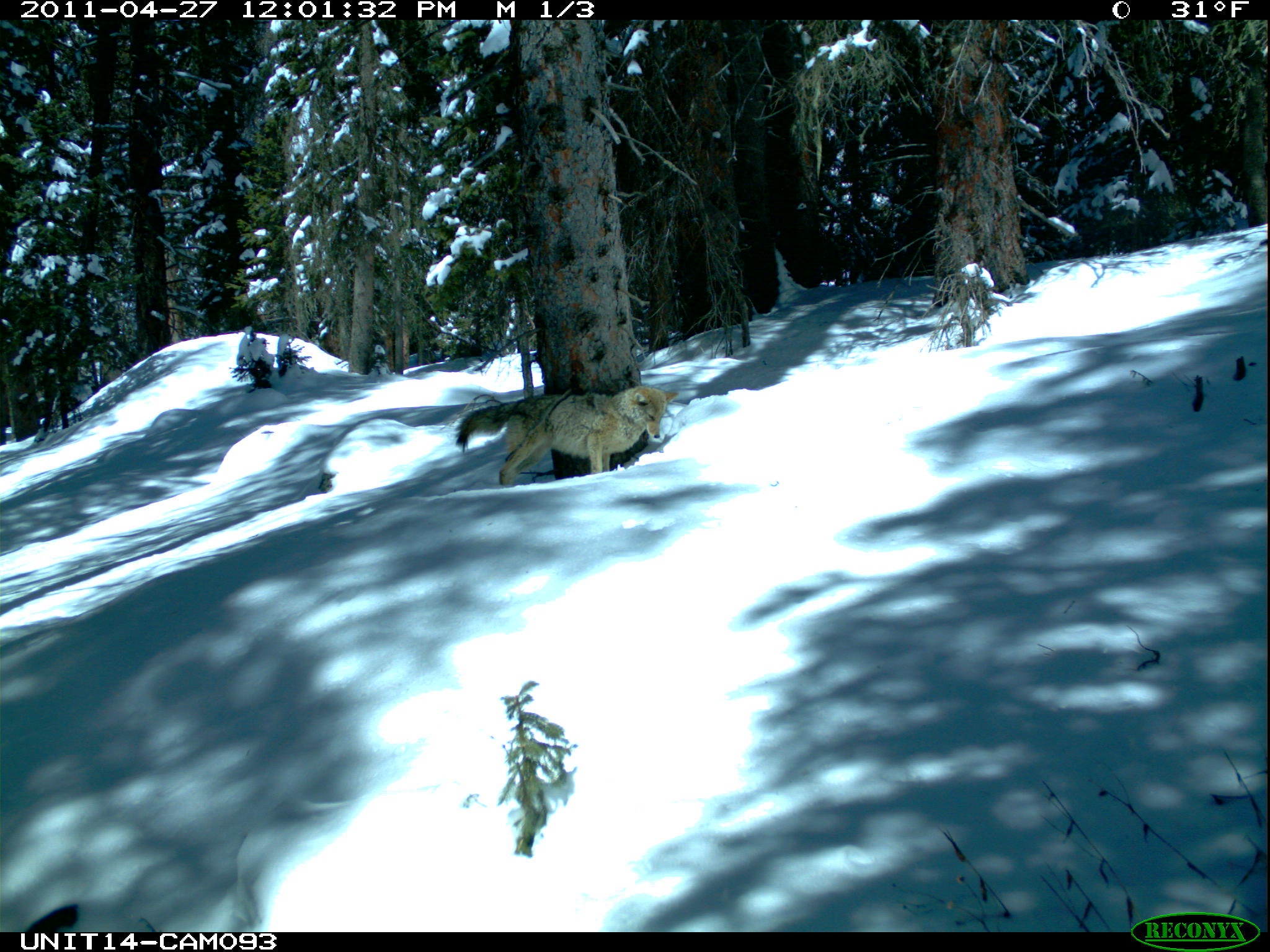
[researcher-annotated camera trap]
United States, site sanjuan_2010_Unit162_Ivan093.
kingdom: Animalia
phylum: Chordata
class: Mammalia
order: Carnivora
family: Canidae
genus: Canis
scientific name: Canis latrans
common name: coyote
Canis latrans (coyote).